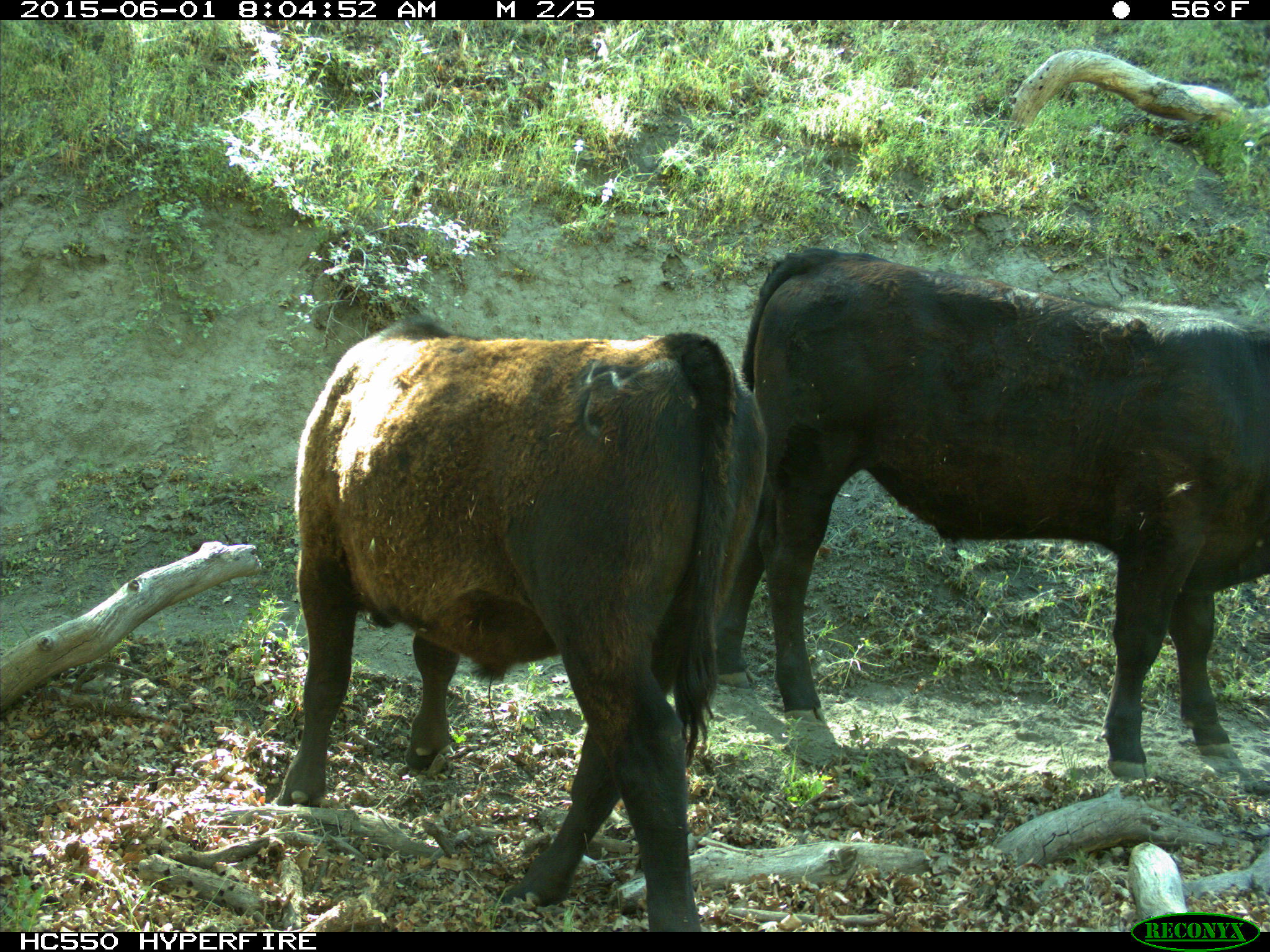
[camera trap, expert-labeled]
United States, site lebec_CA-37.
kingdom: Animalia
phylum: Chordata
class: Mammalia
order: Artiodactyla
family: Bovidae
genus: Bos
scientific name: Bos taurus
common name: domestic cow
Bos taurus (domestic cow).